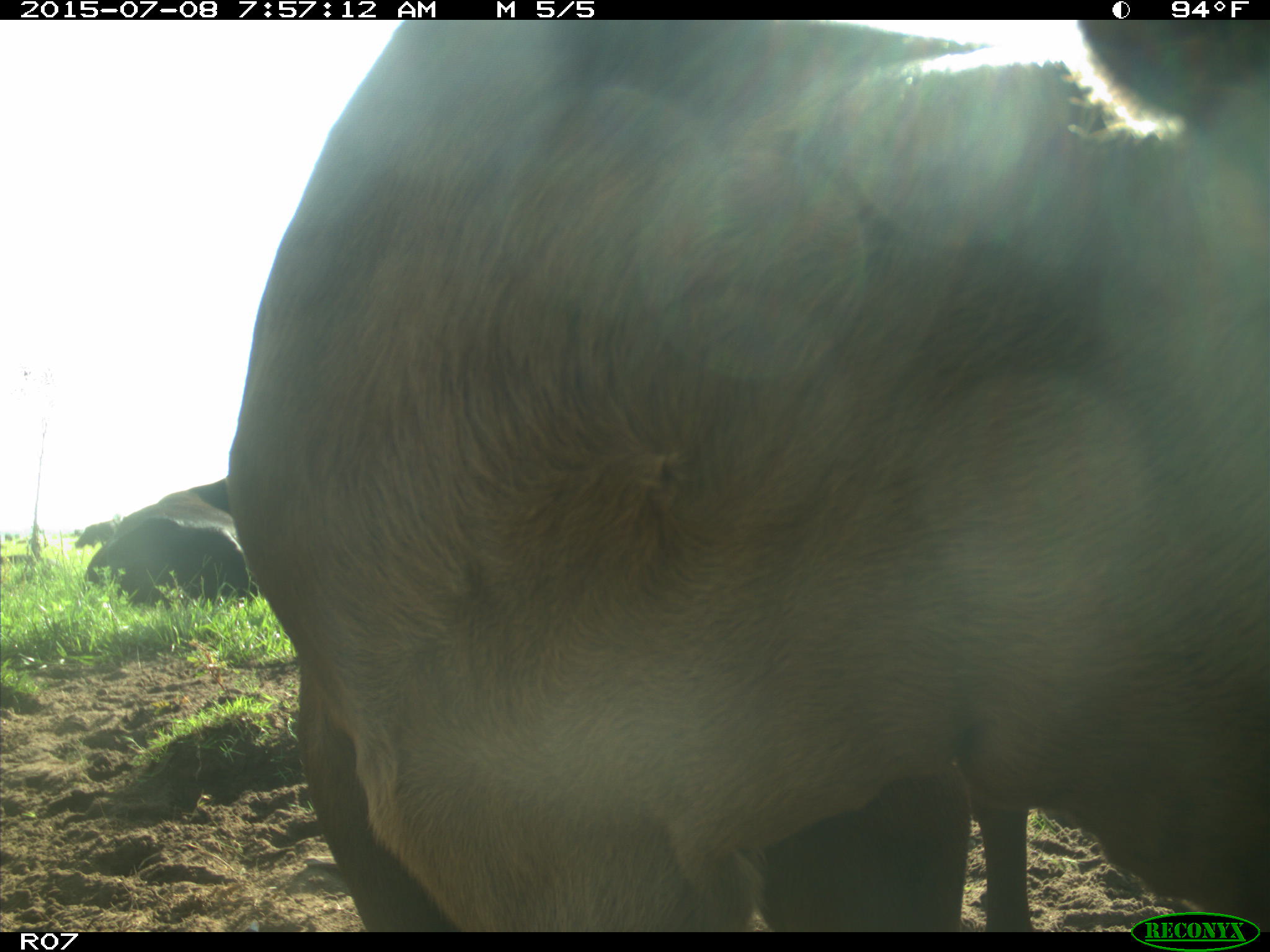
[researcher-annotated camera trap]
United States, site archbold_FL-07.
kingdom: Animalia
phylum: Chordata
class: Mammalia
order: Artiodactyla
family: Bovidae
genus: Bos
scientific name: Bos taurus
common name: domestic cow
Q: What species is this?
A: Bos taurus (domestic cow).